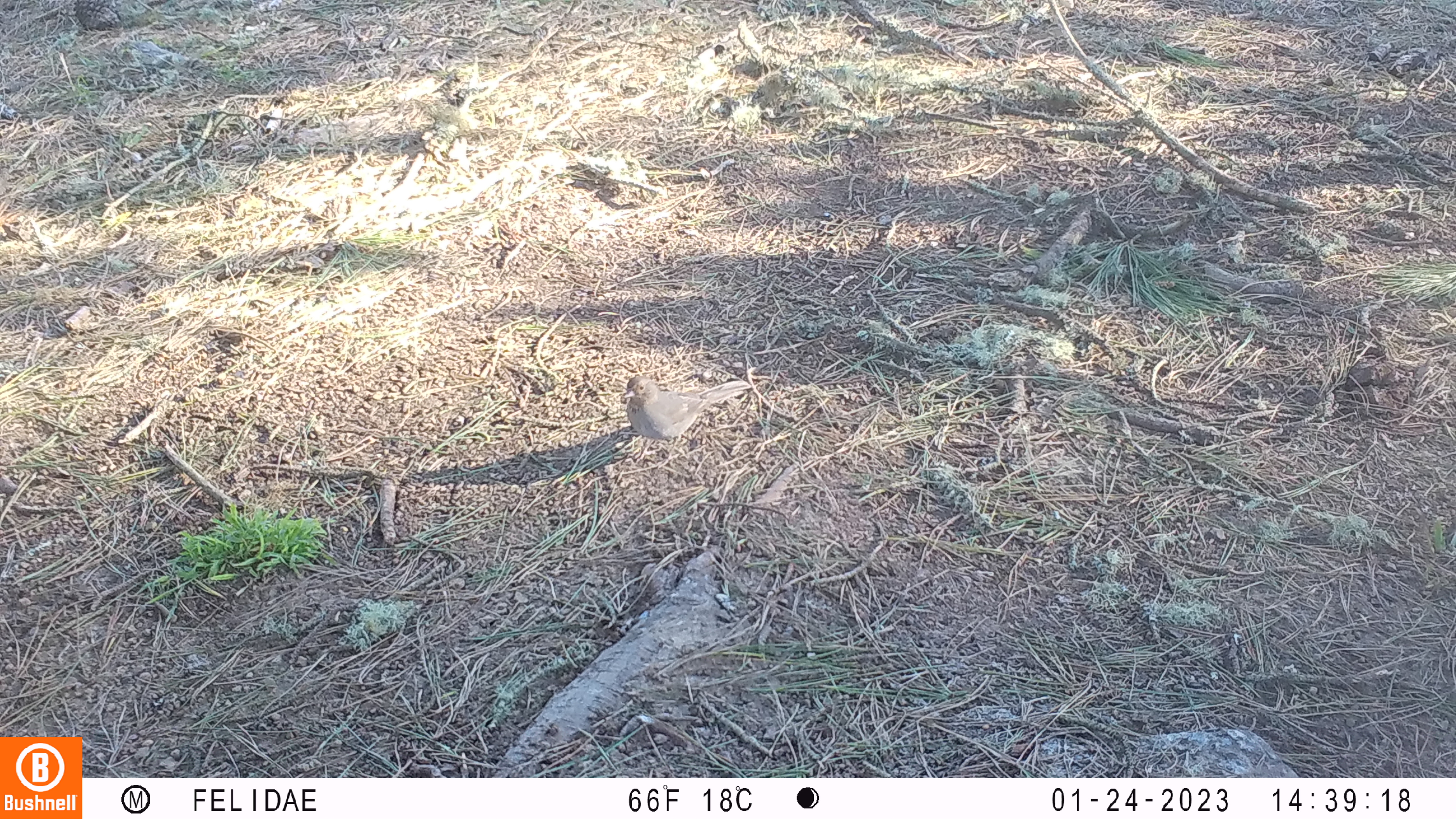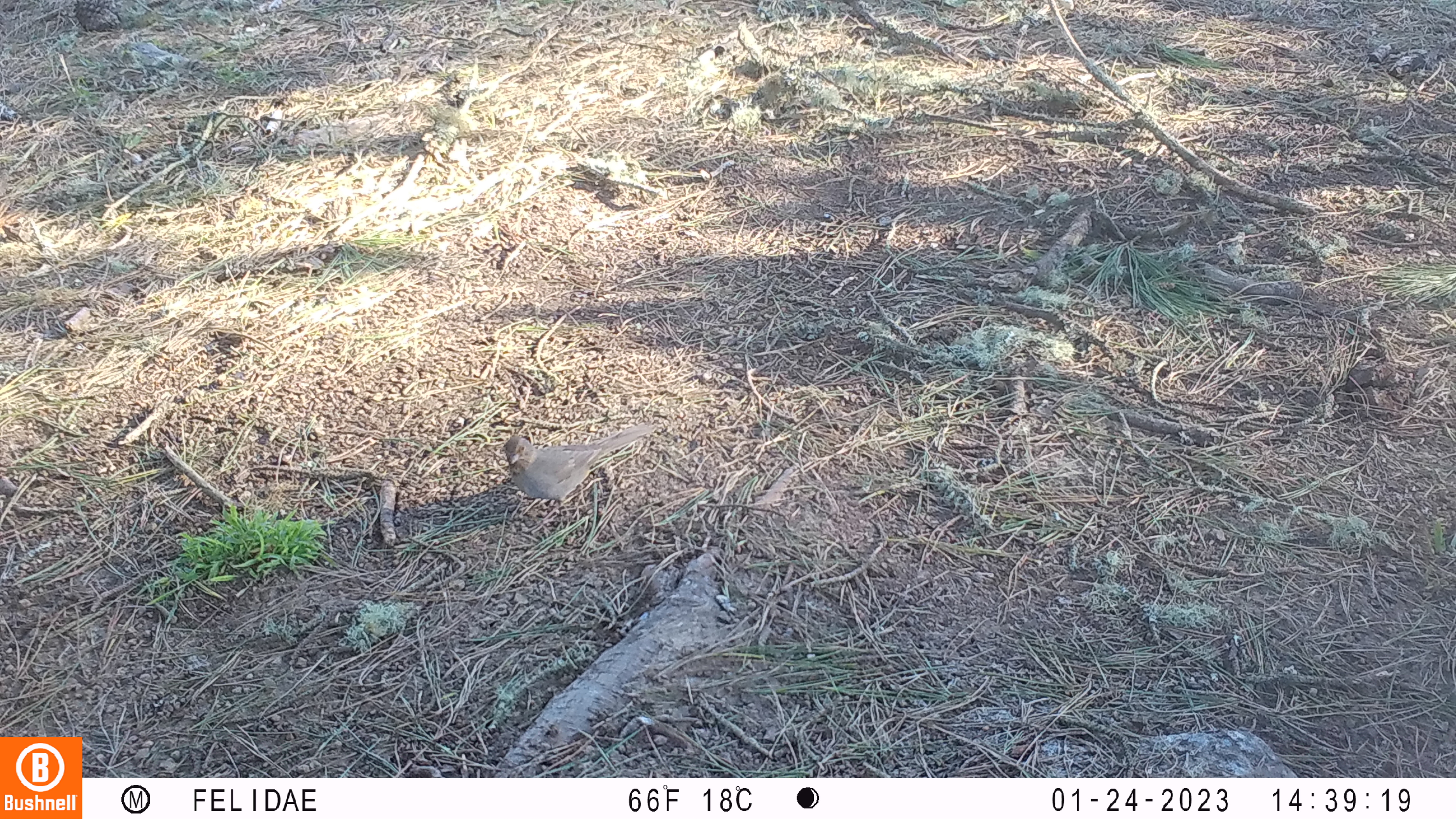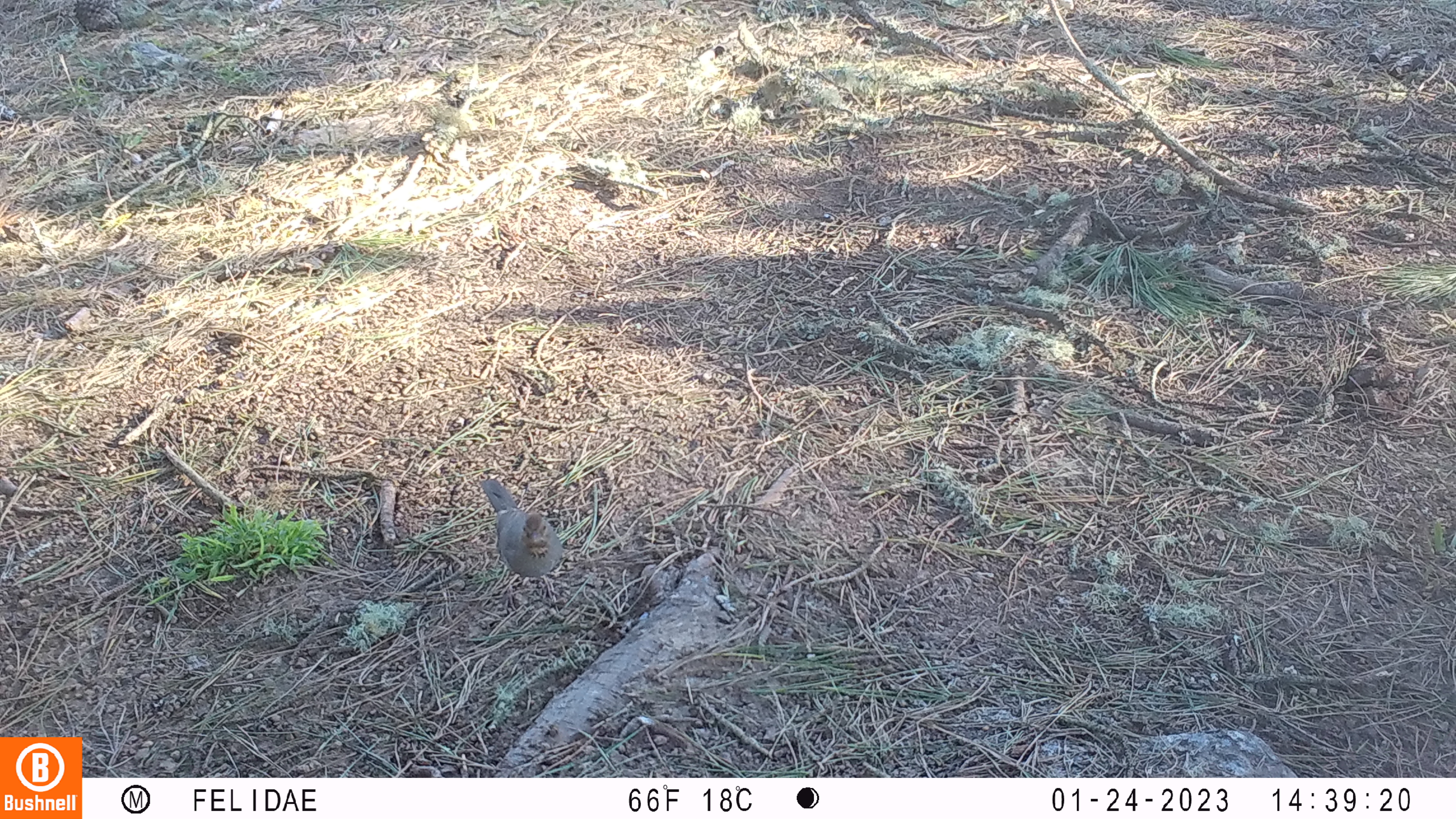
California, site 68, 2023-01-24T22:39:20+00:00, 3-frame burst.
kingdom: Animalia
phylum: Chordata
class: Aves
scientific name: Aves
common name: bird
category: unknown bird